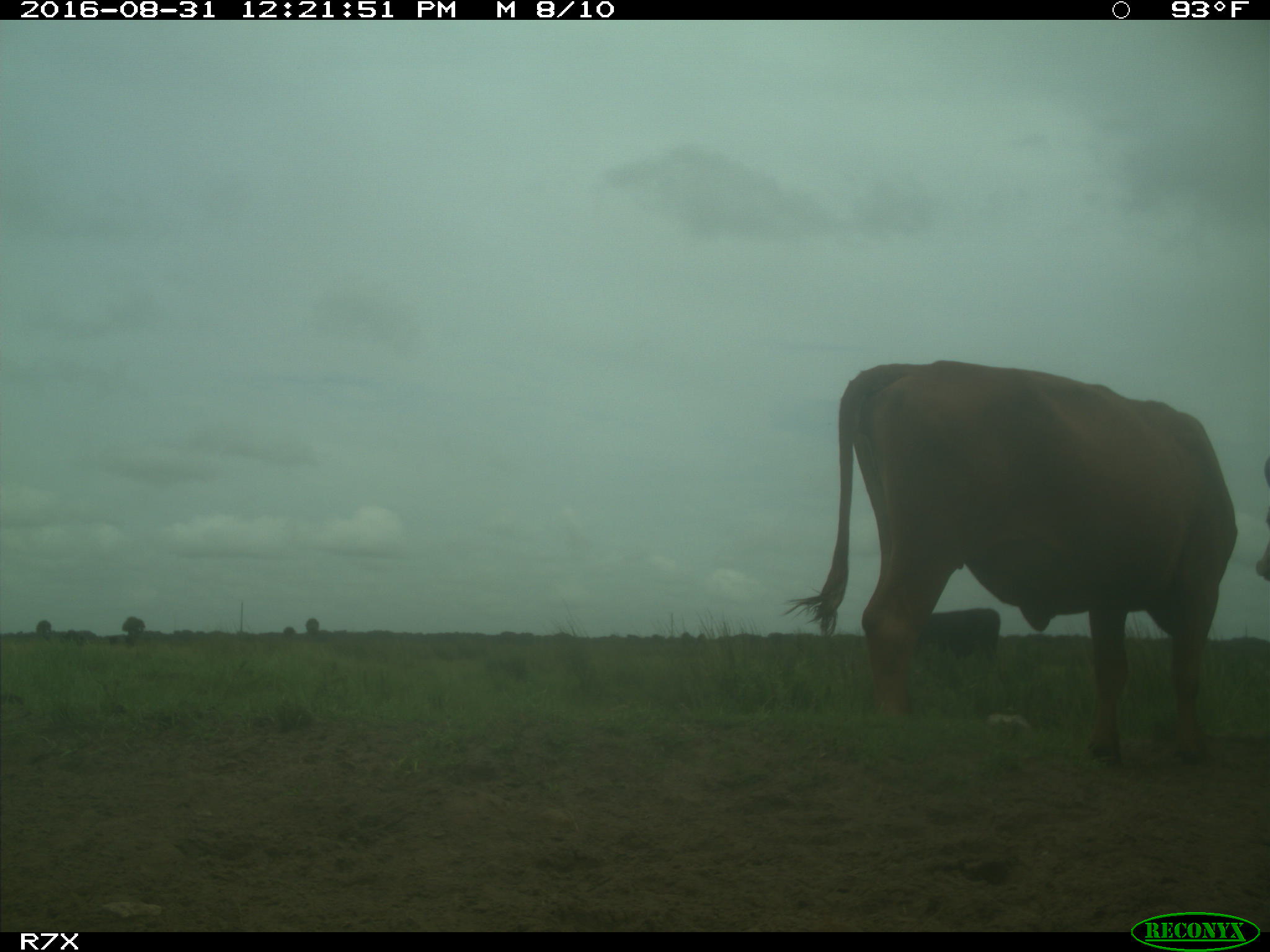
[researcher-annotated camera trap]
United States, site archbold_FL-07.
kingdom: Animalia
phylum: Chordata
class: Mammalia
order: Artiodactyla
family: Bovidae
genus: Bos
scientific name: Bos taurus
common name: domestic cow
Bos taurus (domestic cow).